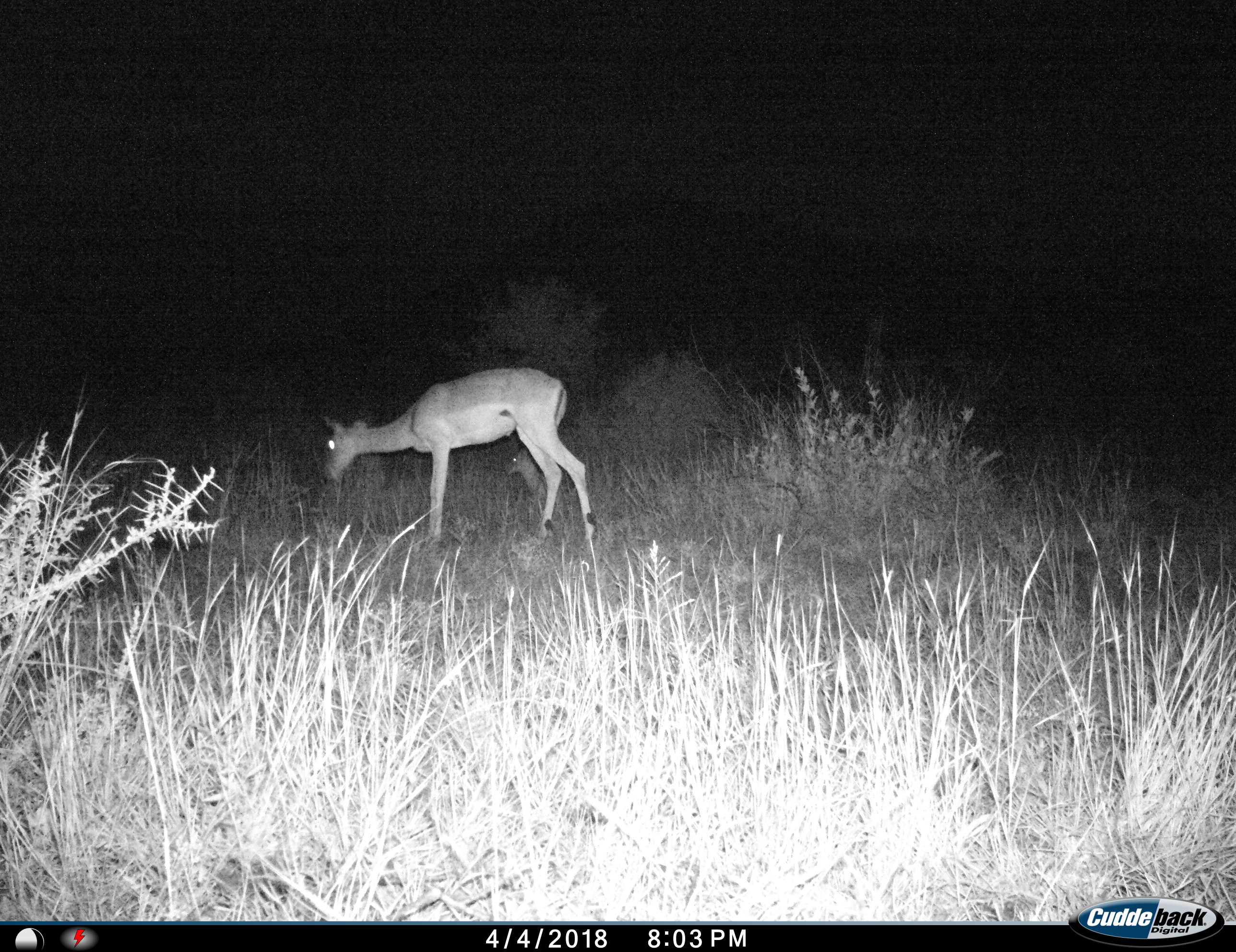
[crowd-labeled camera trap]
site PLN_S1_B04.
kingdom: Animalia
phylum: Chordata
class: Mammalia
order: Artiodactyla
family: Bovidae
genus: Aepyceros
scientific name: Aepyceros melampus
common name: impala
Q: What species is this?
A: Impala (Aepyceros melampus).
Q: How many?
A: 1.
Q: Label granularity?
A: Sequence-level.